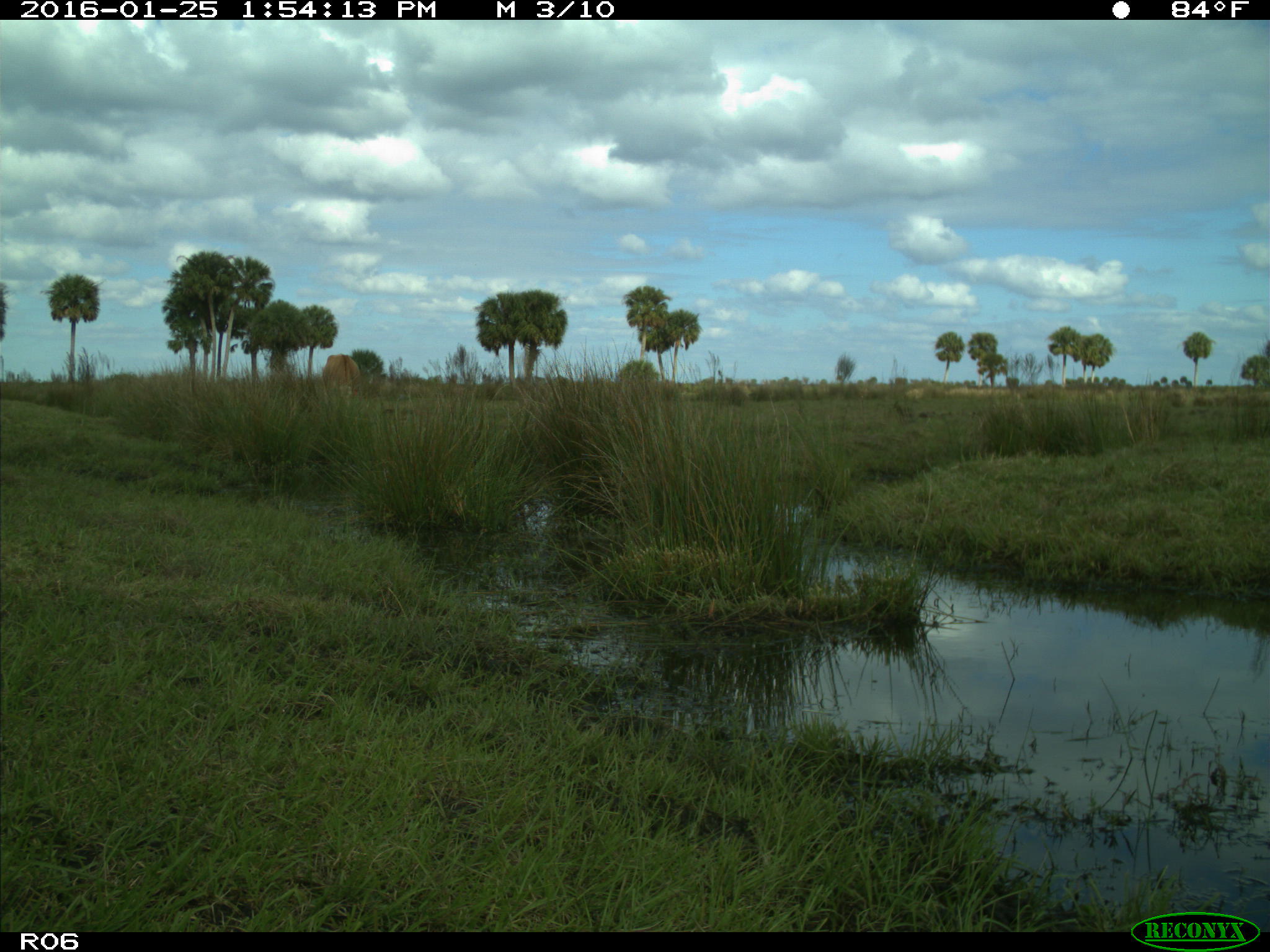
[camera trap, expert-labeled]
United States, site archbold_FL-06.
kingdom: Animalia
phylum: Chordata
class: Mammalia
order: Artiodactyla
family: Bovidae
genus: Bos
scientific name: Bos taurus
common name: domestic cow